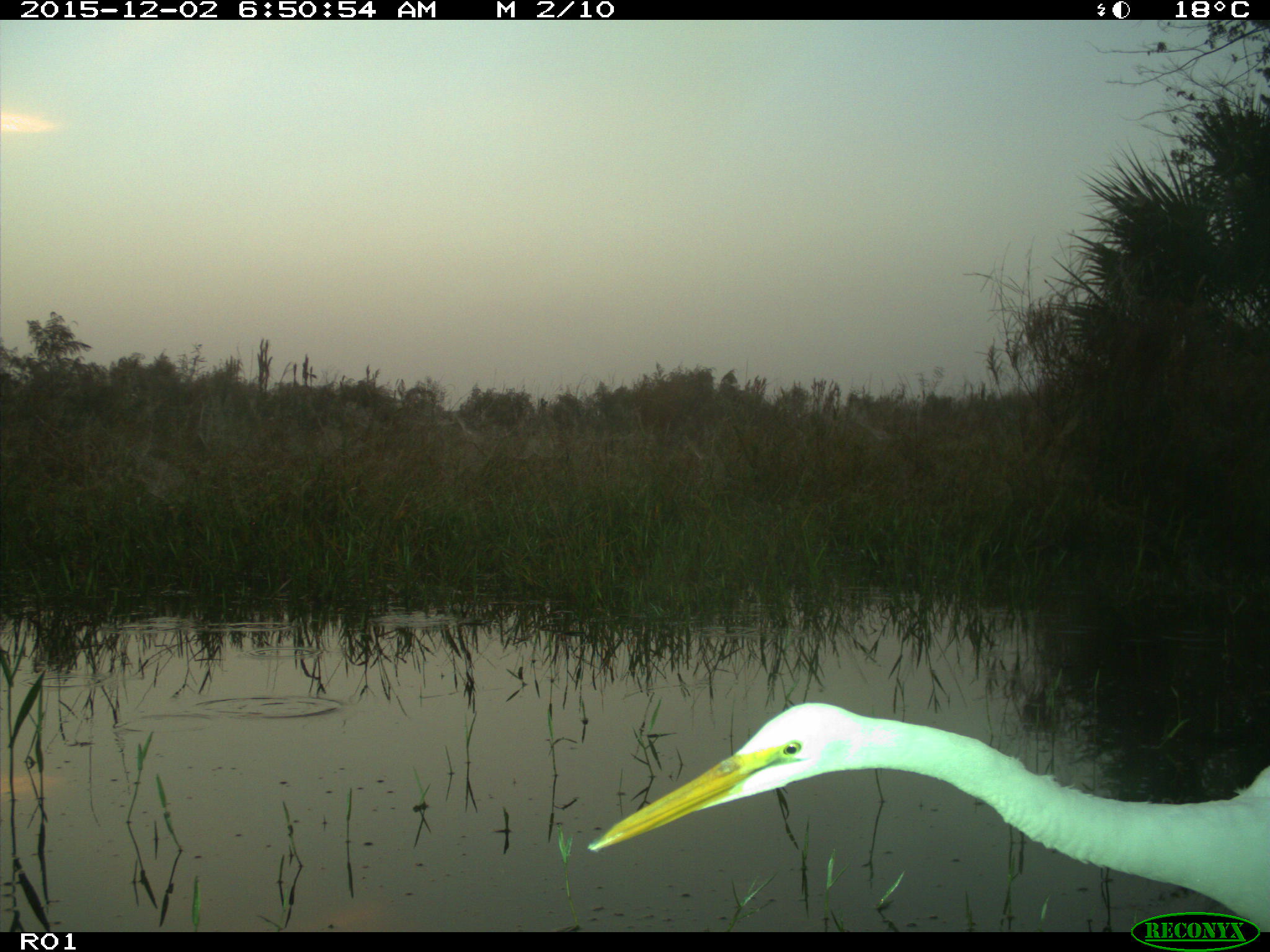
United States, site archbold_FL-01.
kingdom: Animalia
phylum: Chordata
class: Aves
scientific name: Aves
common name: birds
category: unidentified bird